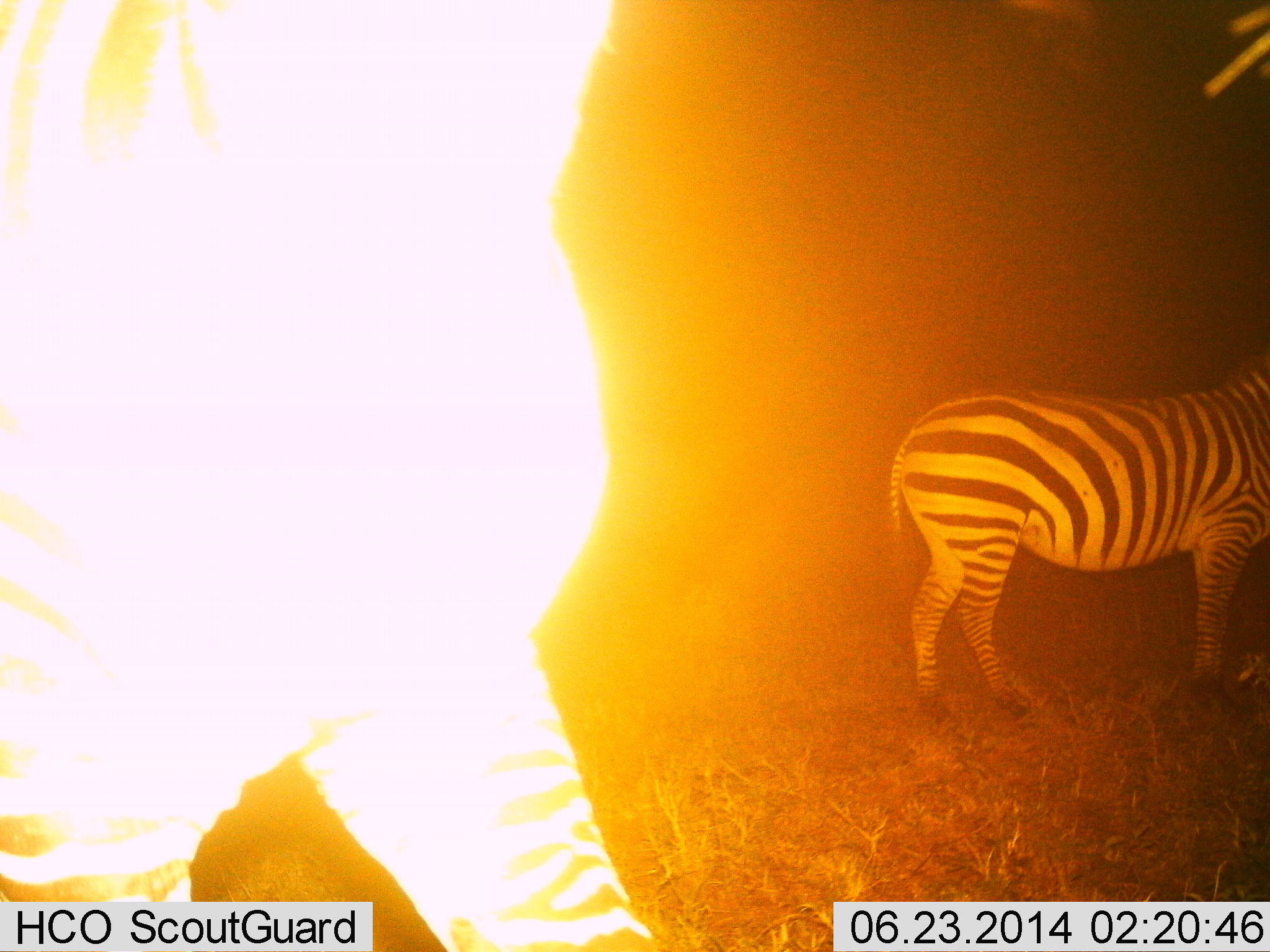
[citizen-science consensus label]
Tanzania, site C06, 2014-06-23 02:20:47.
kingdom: Animalia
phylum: Chordata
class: Mammalia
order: Perissodactyla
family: Equidae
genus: Equus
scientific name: Equus quagga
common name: plains zebra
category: zebra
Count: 2.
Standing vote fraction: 90%.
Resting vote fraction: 0%.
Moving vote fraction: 30%.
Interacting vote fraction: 0%.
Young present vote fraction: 0%.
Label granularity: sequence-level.